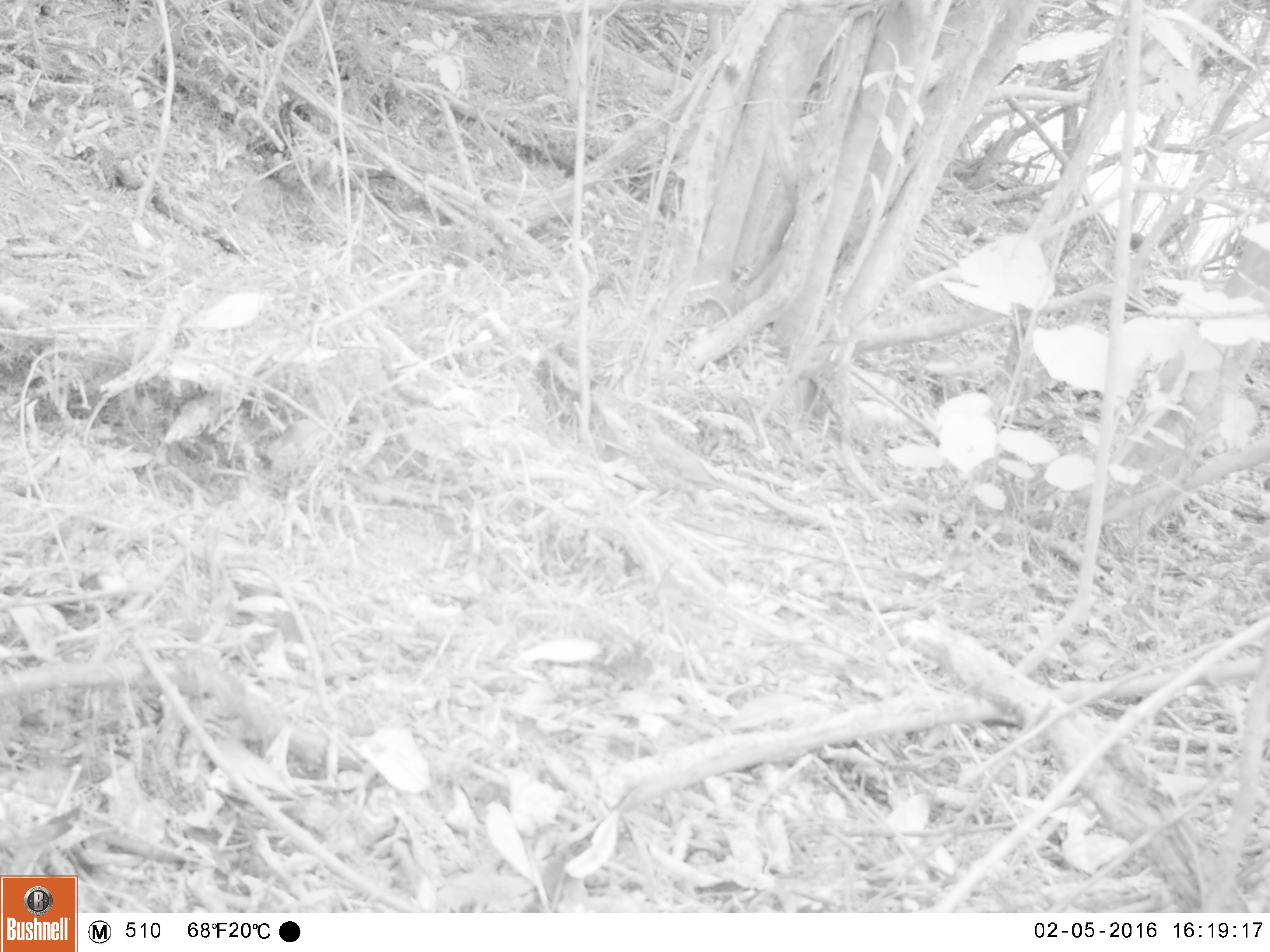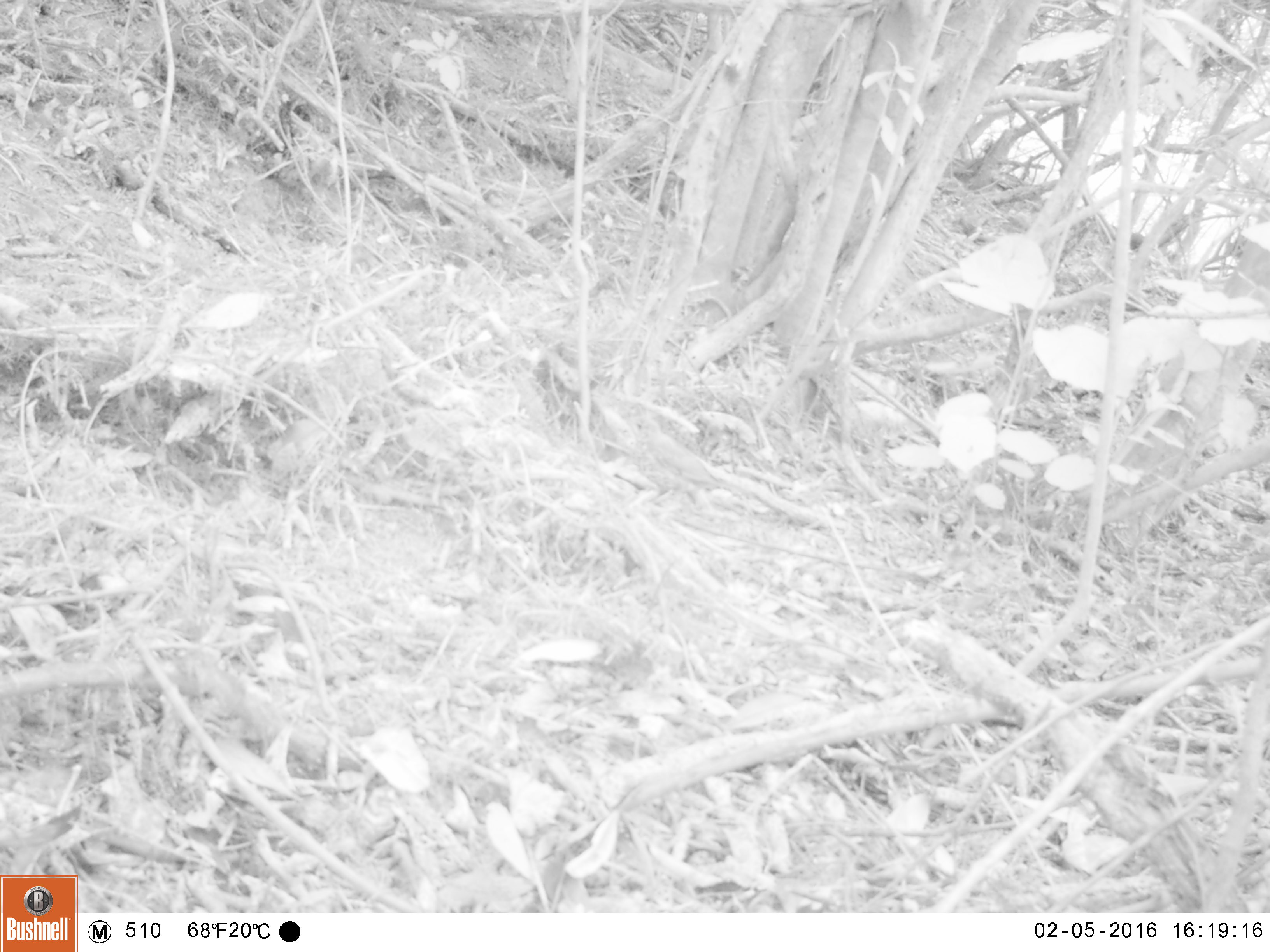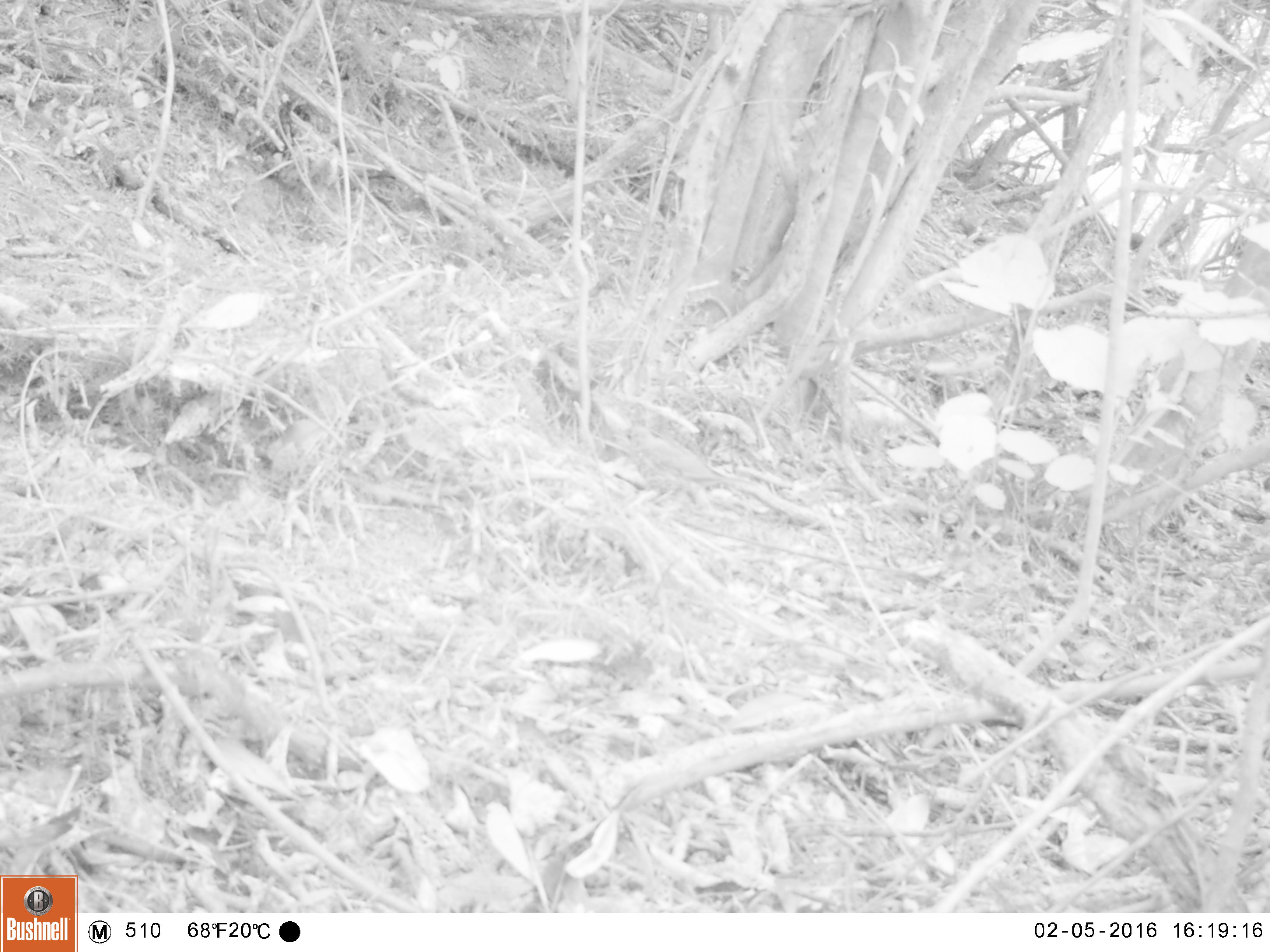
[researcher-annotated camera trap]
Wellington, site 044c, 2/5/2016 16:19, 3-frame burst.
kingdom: Animalia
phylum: Chordata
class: Aves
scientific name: Aves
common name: bird